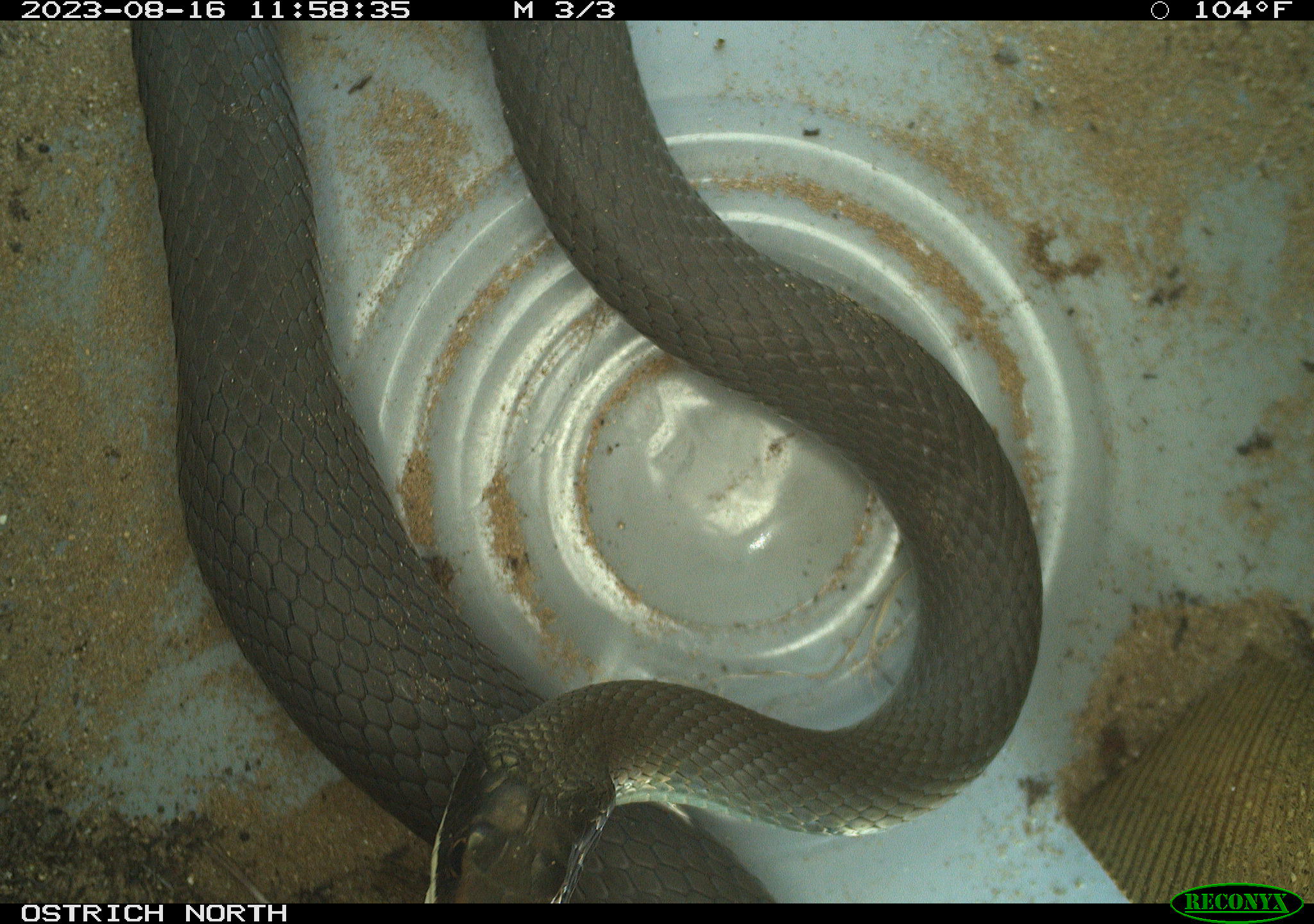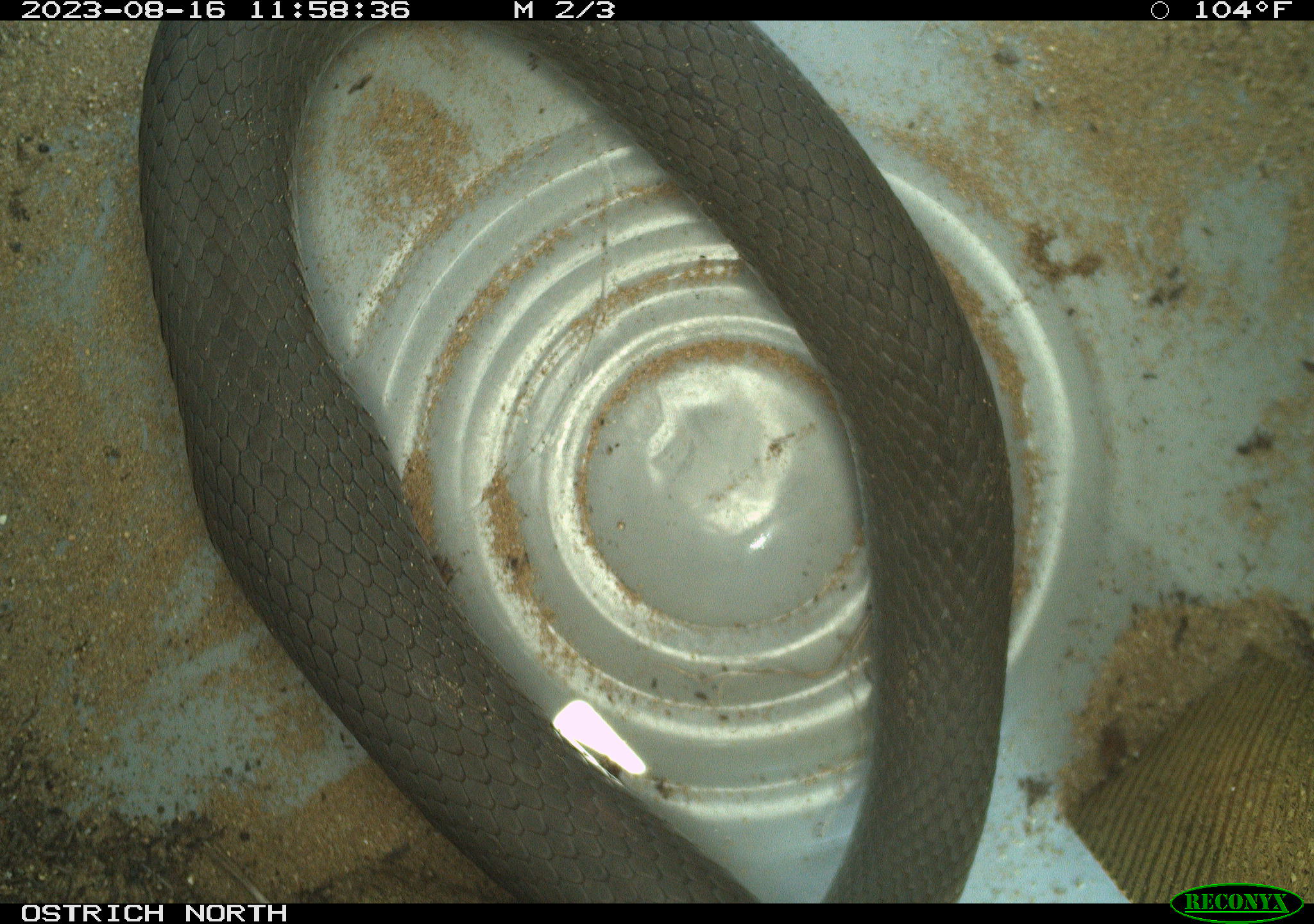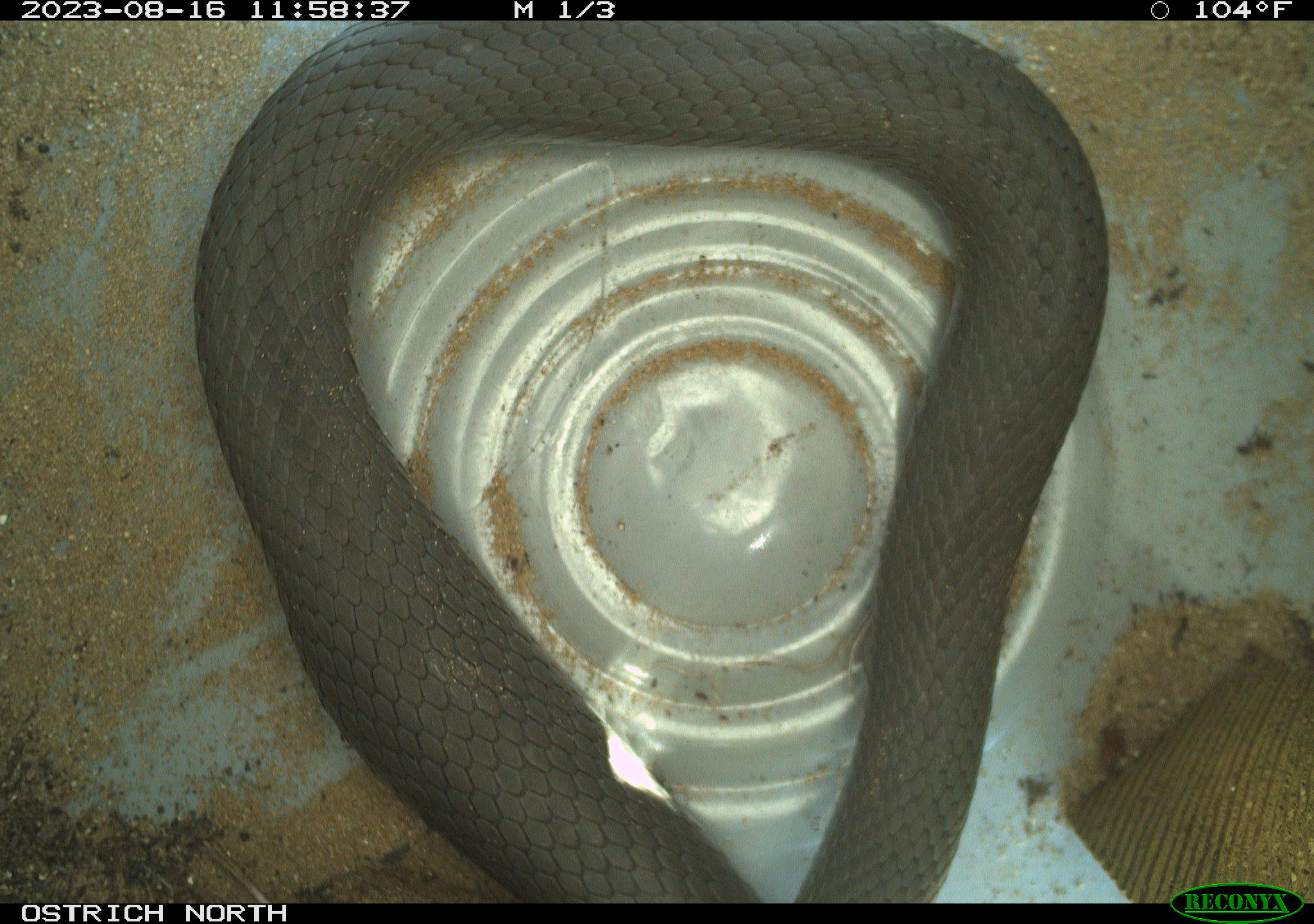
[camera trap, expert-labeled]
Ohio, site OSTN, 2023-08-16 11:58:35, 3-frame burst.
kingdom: Animalia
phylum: Chordata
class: Reptilia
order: Squamata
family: Colubridae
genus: Coluber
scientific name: Coluber constrictor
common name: eastern racer snake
Eastern racer snake (Coluber constrictor).